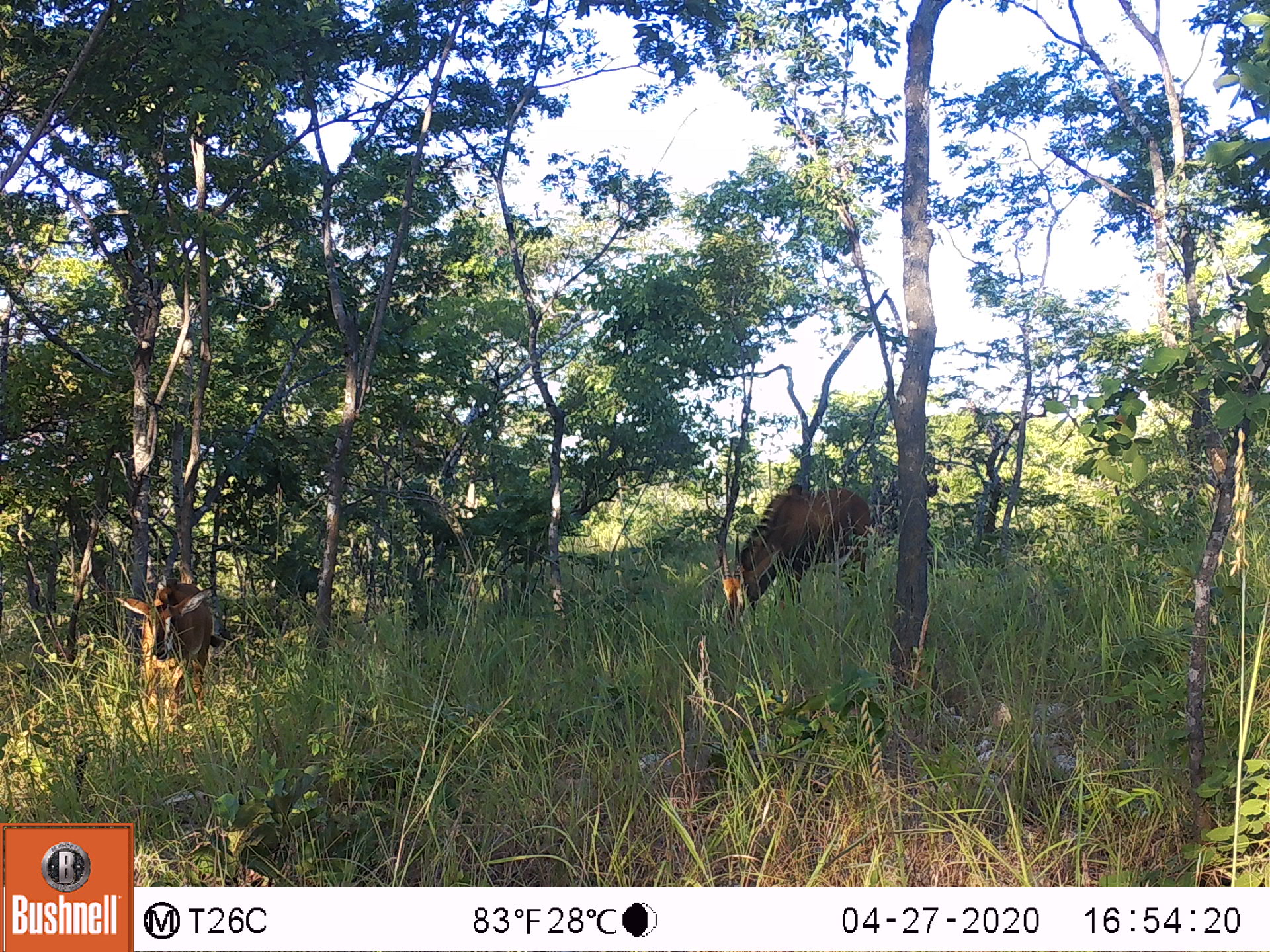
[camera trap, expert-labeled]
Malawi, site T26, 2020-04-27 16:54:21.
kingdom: Animalia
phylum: Chordata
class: Mammalia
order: Artiodactyla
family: Bovidae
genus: Hippotragus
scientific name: Hippotragus niger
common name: sable antelope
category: sable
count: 2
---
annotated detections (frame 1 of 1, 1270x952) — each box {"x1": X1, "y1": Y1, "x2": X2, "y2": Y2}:
sable: {"x1": 717, "y1": 486, "x2": 884, "y2": 634}; {"x1": 113, "y1": 564, "x2": 219, "y2": 745}